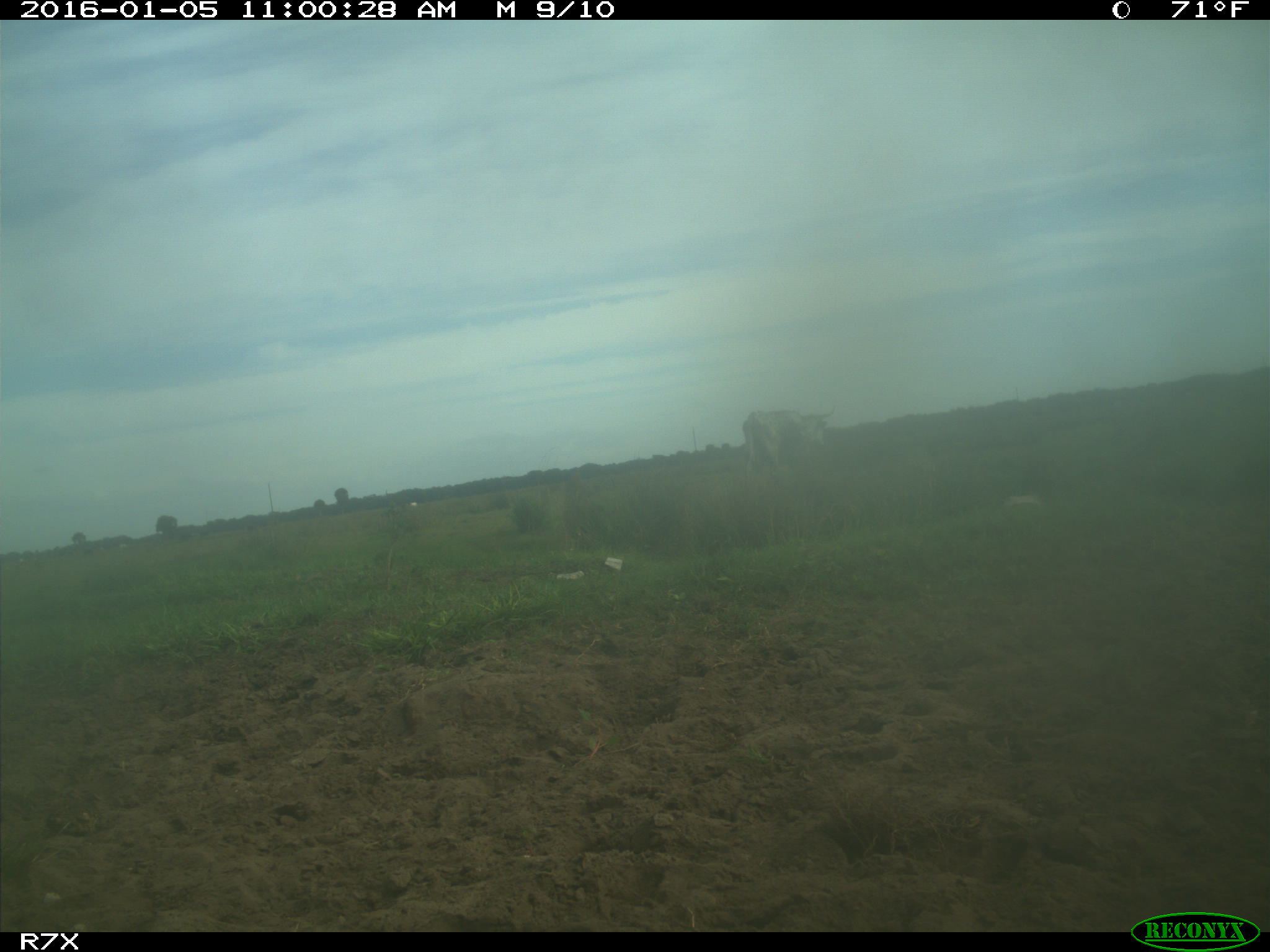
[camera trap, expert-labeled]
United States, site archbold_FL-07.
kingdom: Animalia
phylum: Chordata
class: Mammalia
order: Artiodactyla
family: Bovidae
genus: Bos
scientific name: Bos taurus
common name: domestic cow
Bos taurus (domestic cow).